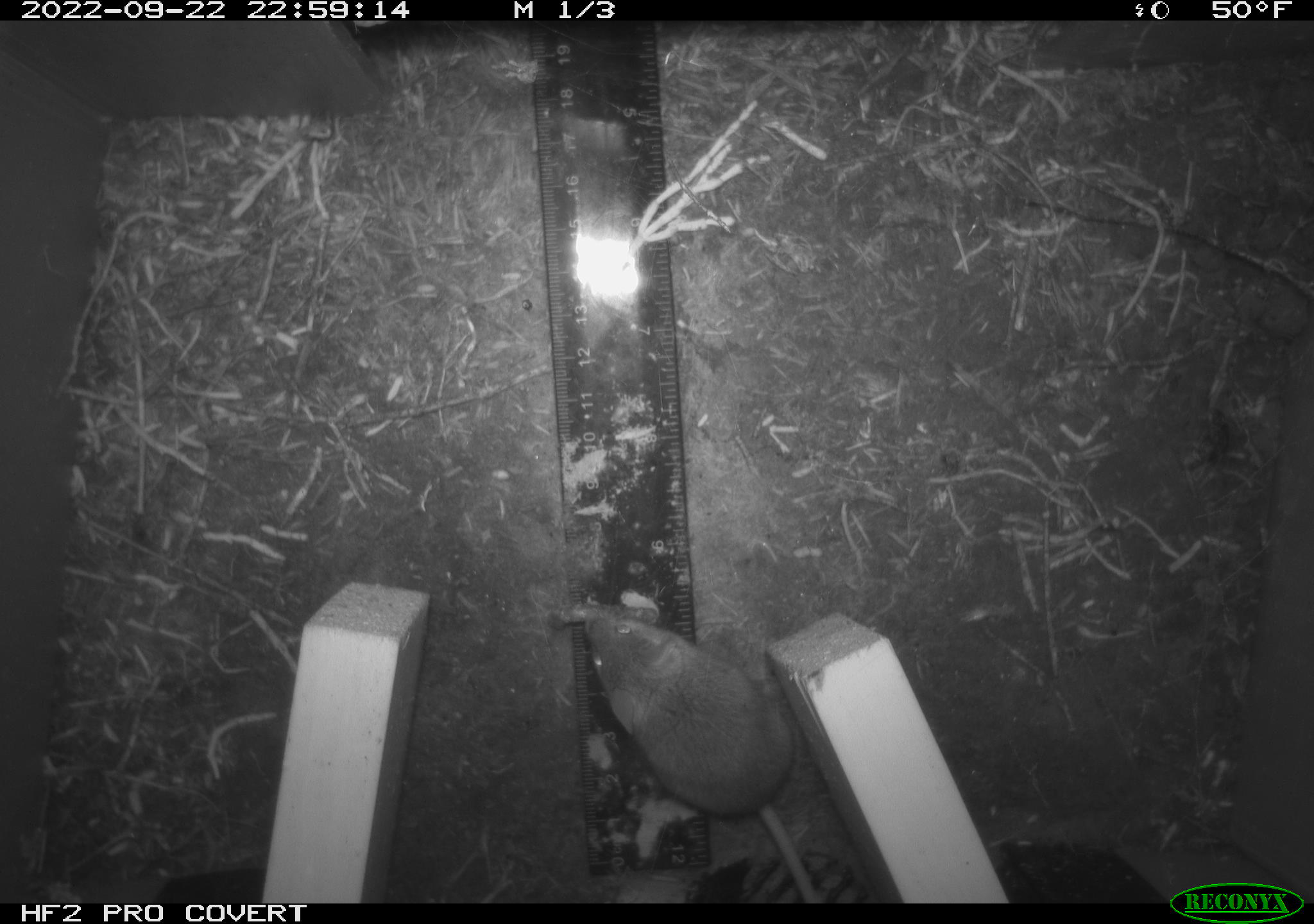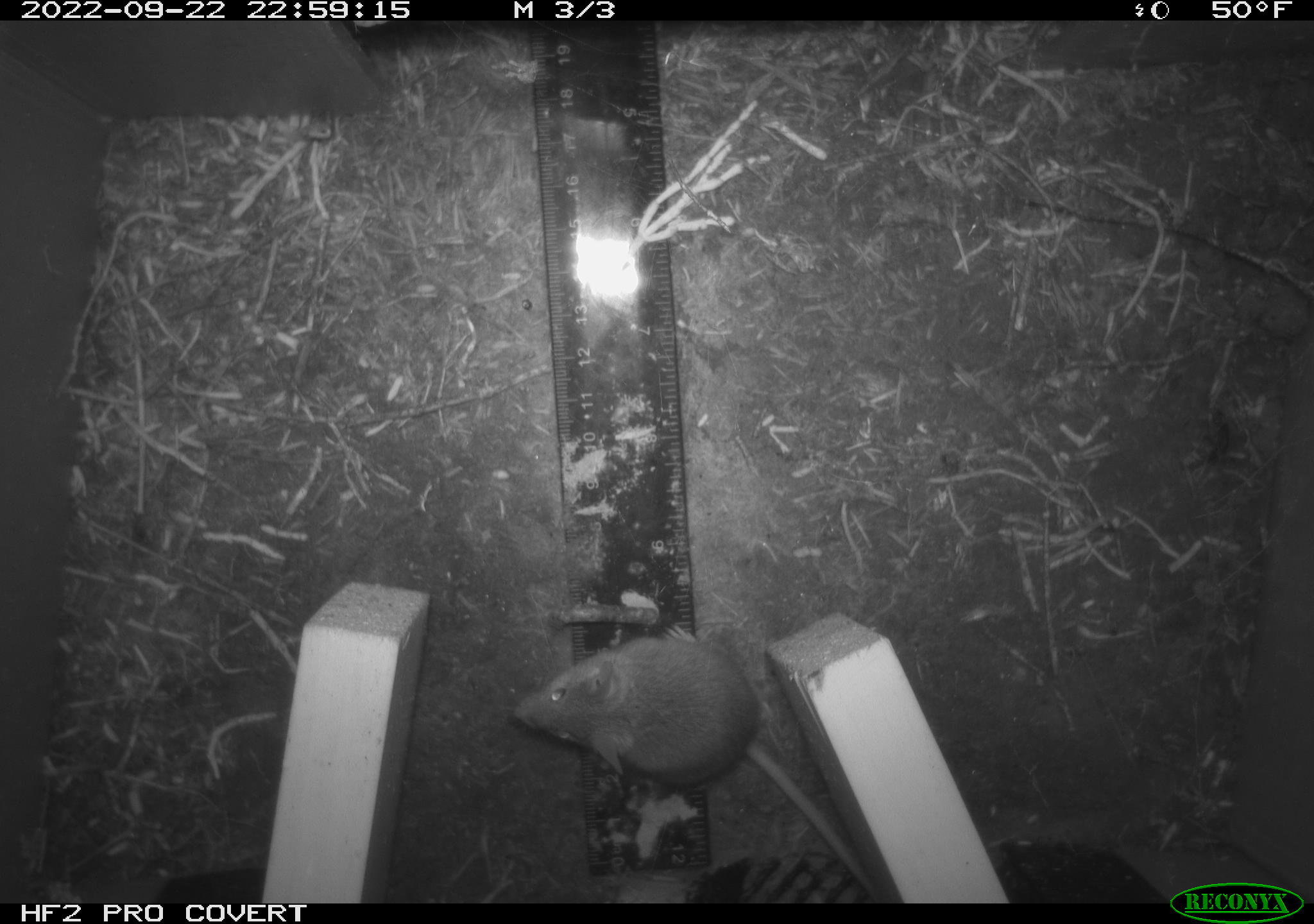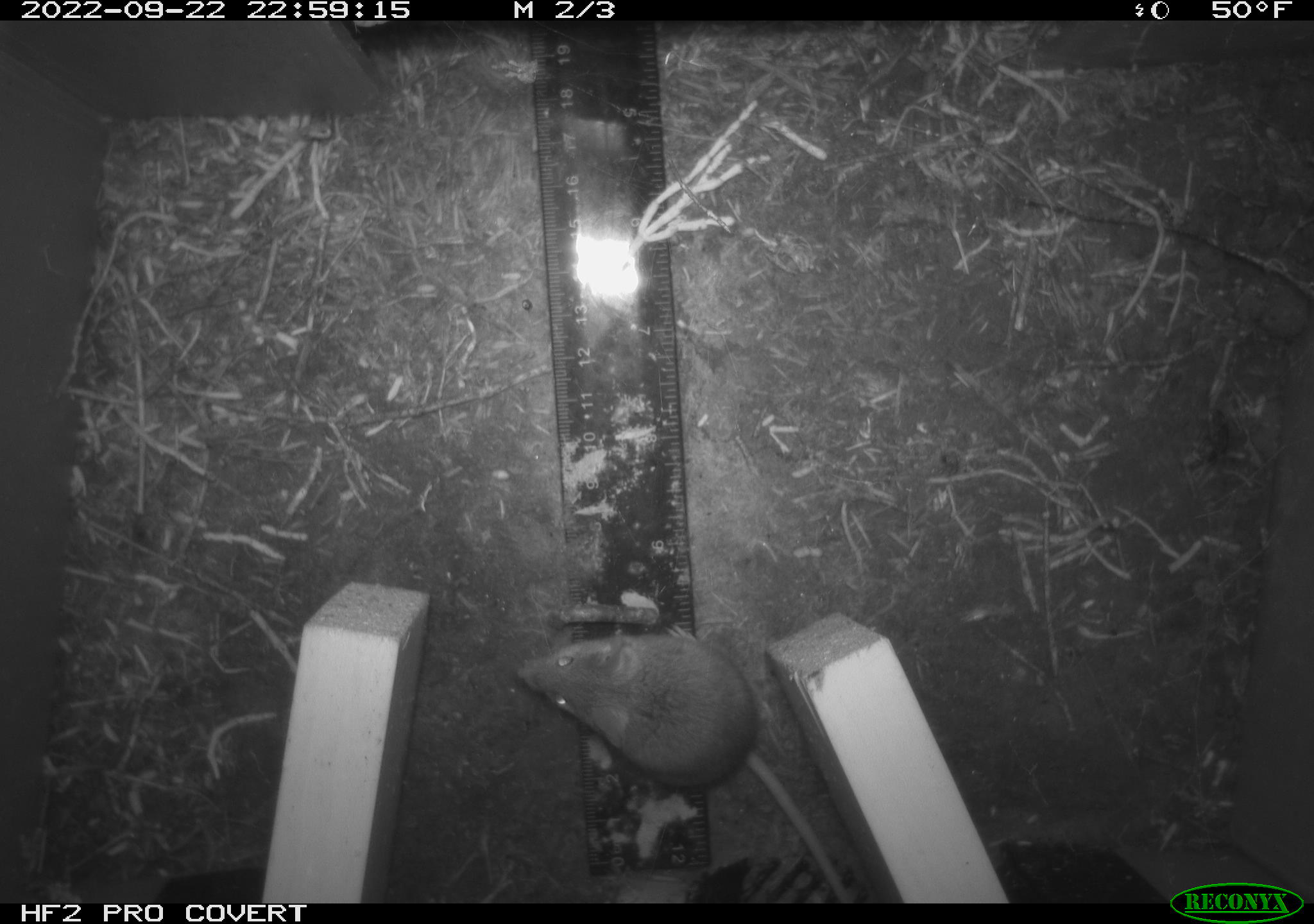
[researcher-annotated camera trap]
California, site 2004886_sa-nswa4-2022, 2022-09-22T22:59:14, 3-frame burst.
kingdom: Animalia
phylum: Chordata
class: Mammalia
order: Rodentia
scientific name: Rodentia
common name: rodent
Rodent (Rodentia).